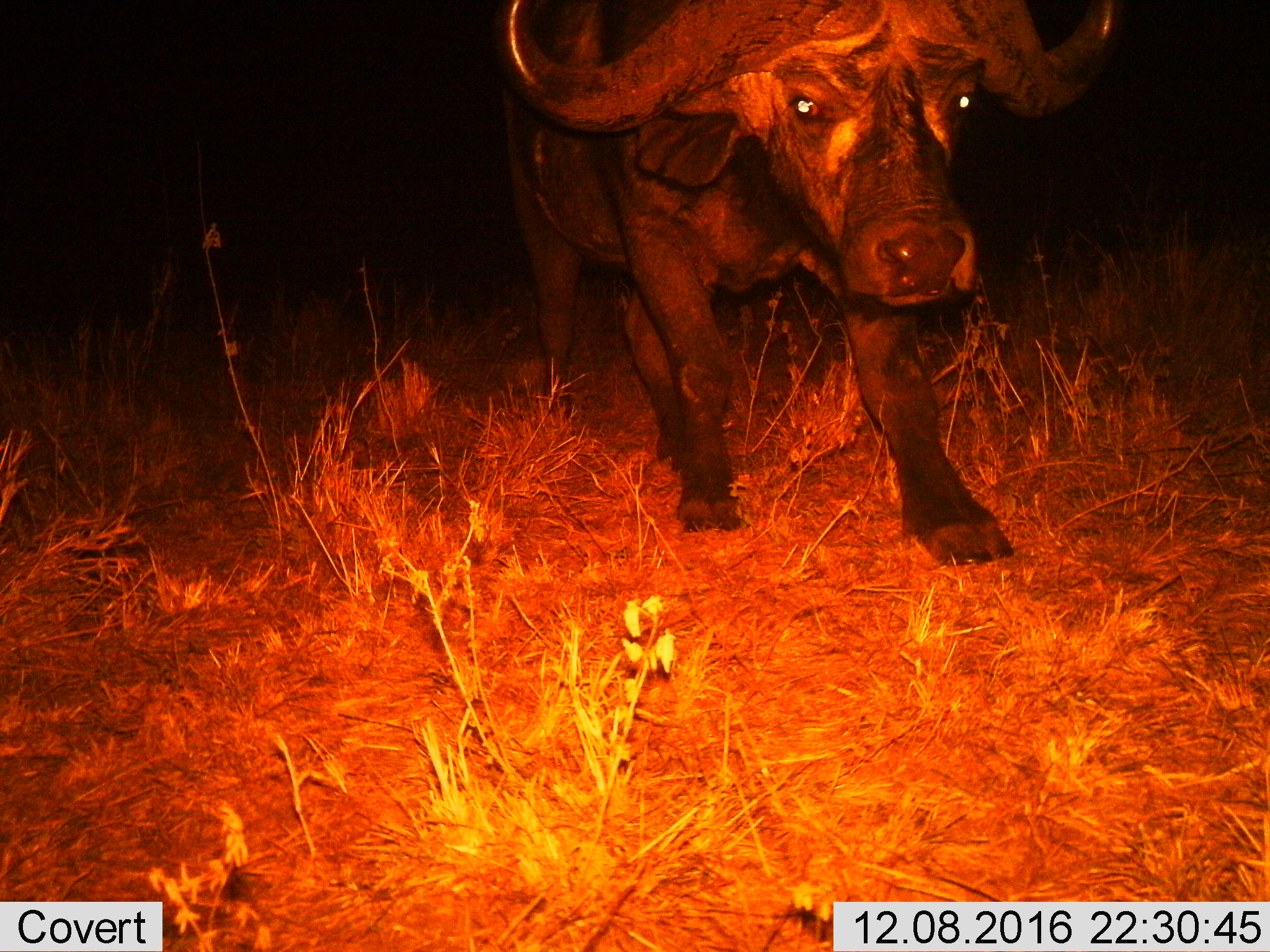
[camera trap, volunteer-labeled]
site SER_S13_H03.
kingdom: Animalia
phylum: Chordata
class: Mammalia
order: Artiodactyla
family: Bovidae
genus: Syncerus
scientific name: Syncerus caffer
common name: african buffalo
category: buffalo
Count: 1.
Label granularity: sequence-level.